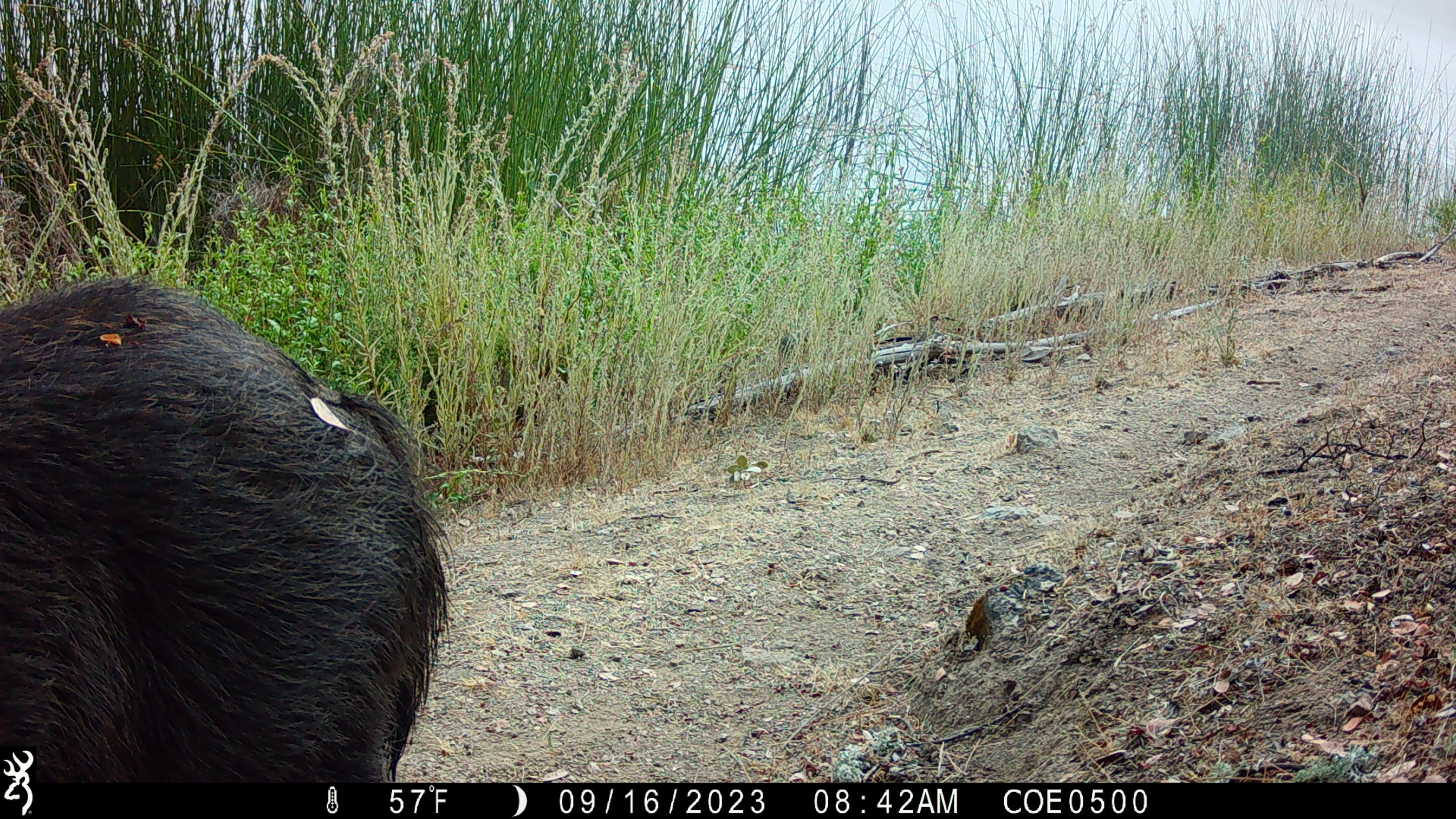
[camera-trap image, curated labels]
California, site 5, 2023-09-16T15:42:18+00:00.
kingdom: Animalia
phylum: Chordata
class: Mammalia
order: Artiodactyla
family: Suidae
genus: Sus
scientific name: Sus scrofa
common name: wild boar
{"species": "wild boar (Sus scrofa)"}